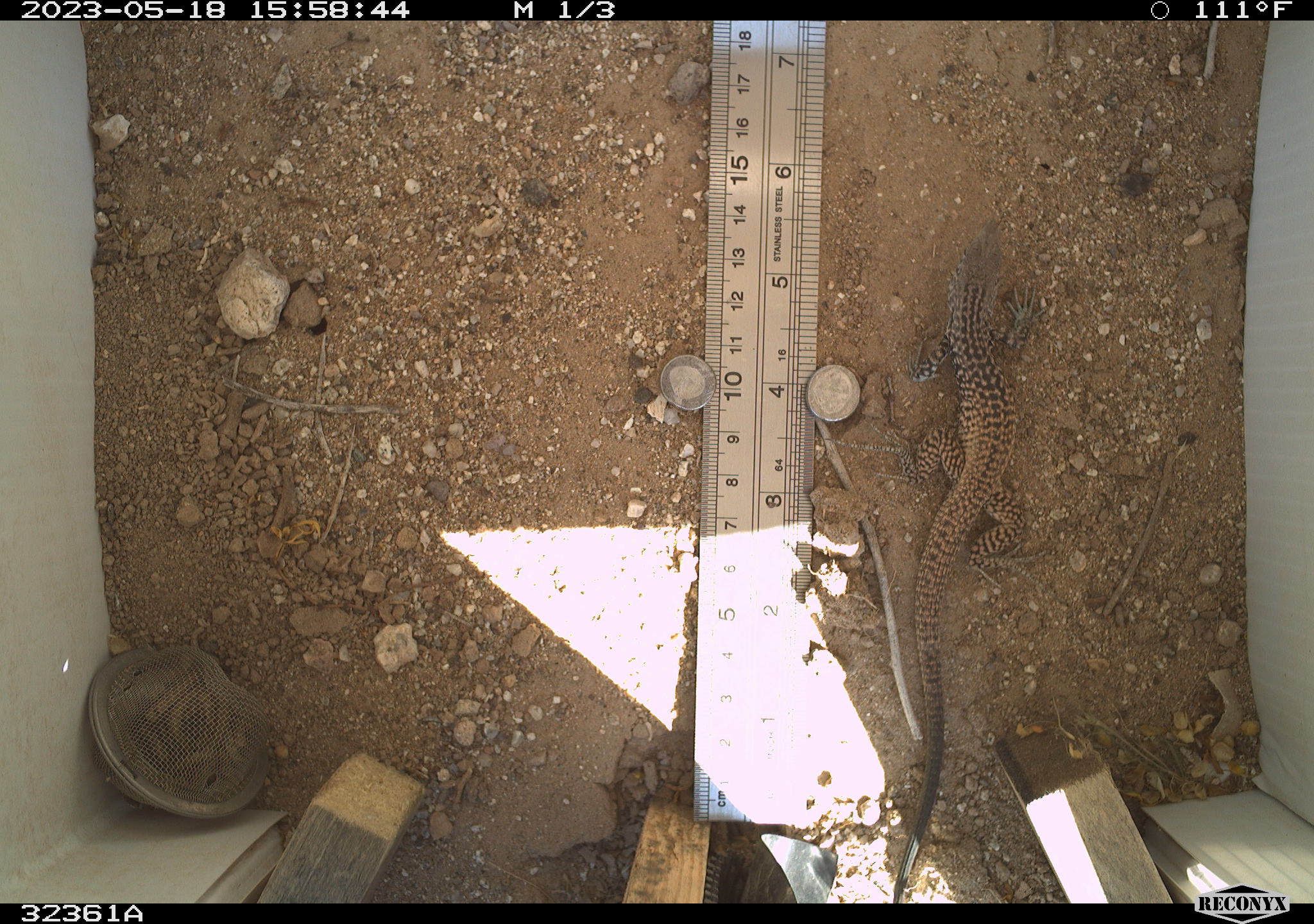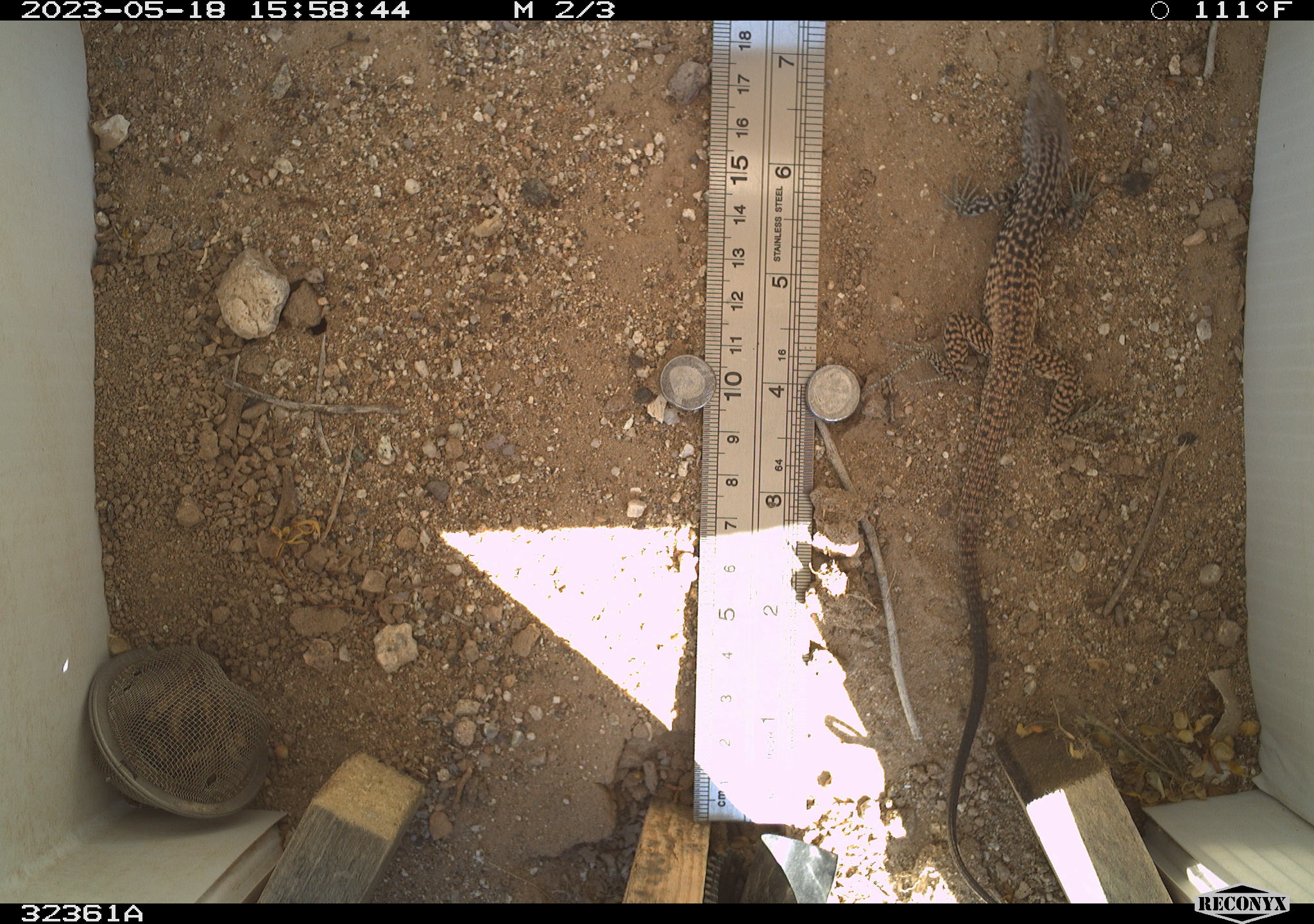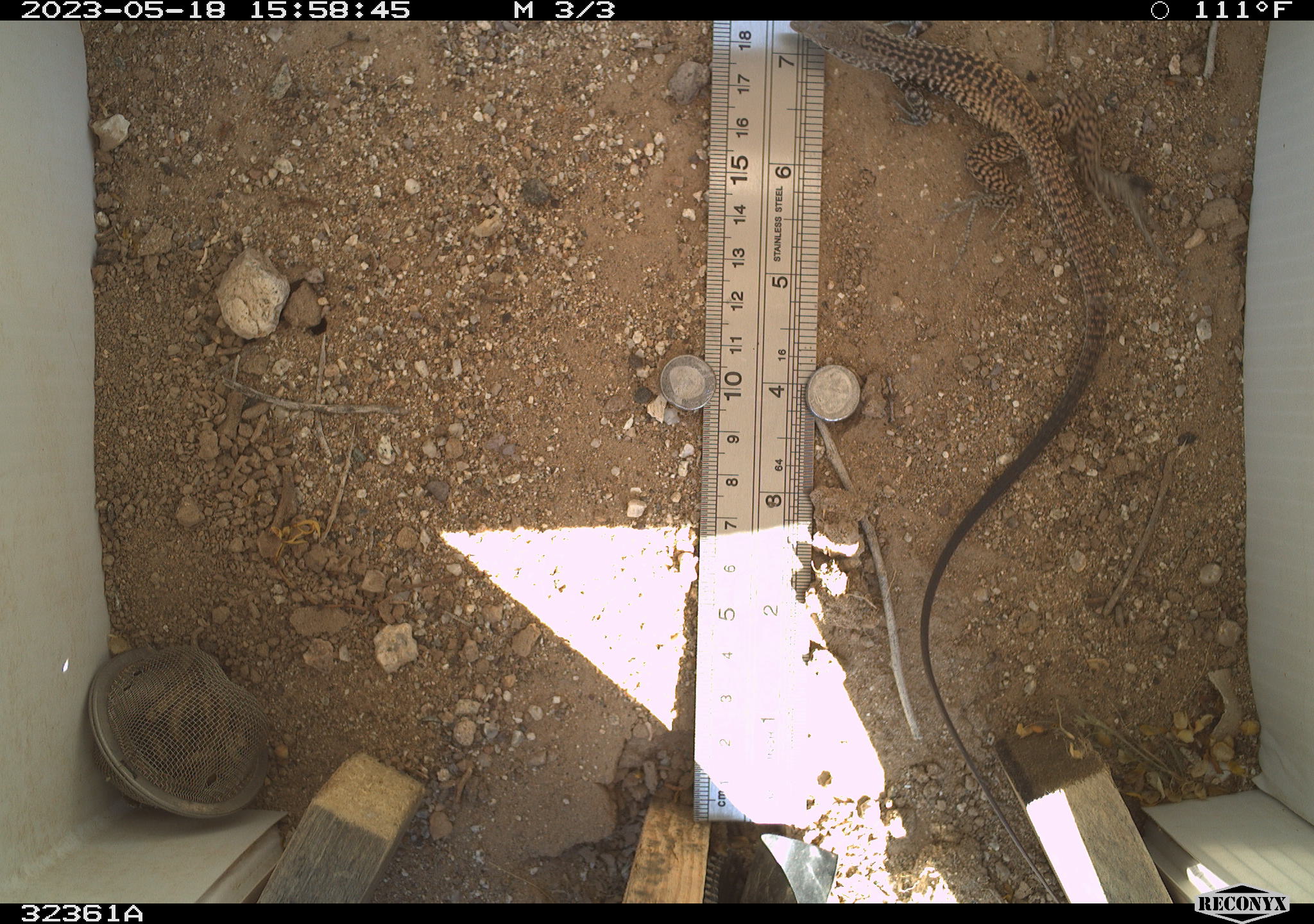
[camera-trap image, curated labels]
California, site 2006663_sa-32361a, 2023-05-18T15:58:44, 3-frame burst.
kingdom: Animalia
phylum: Chordata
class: Reptilia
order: Squamata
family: Teiidae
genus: Aspidoscelis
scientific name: Aspidoscelis tigris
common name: western whiptail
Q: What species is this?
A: Western whiptail (Aspidoscelis tigris).